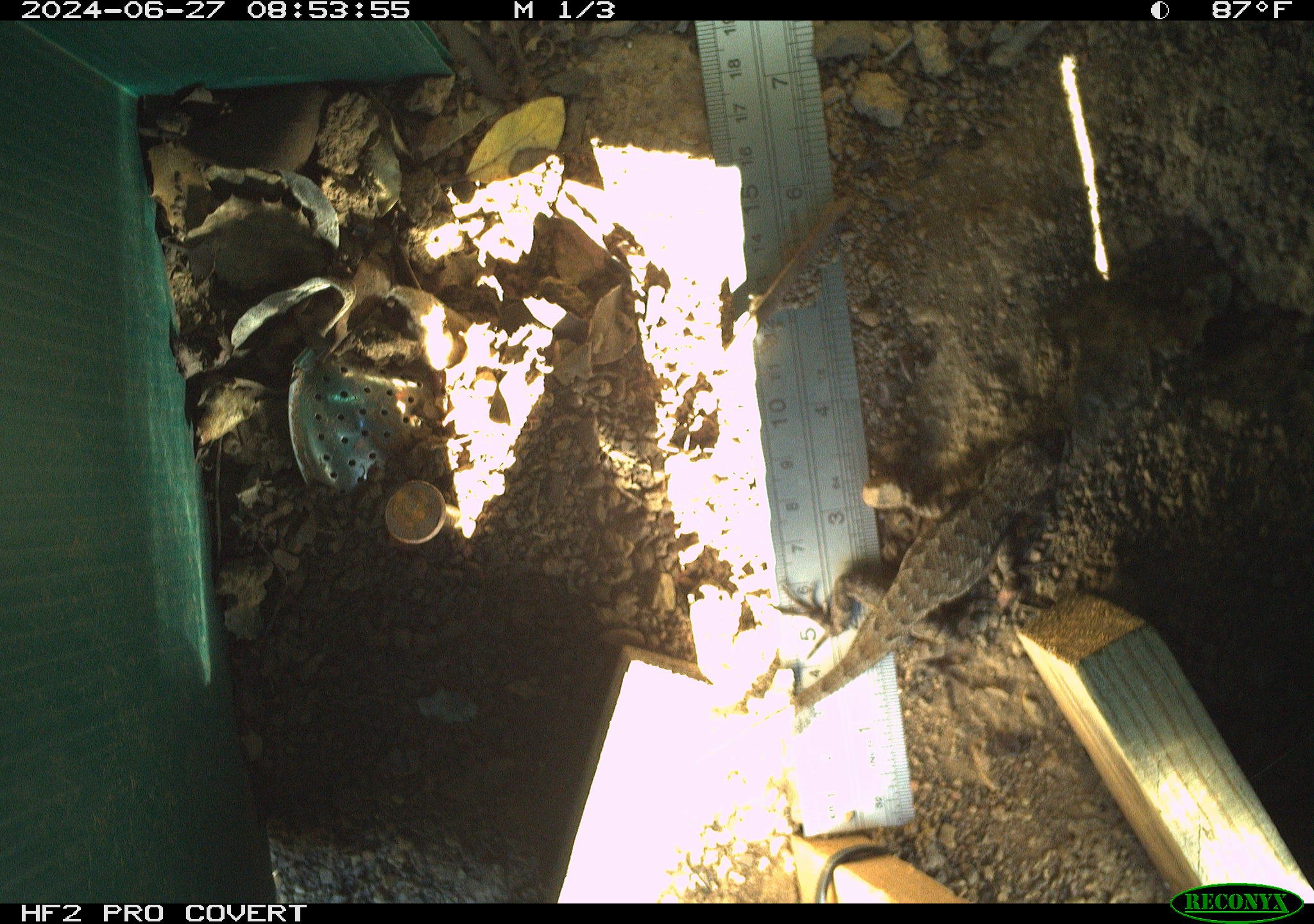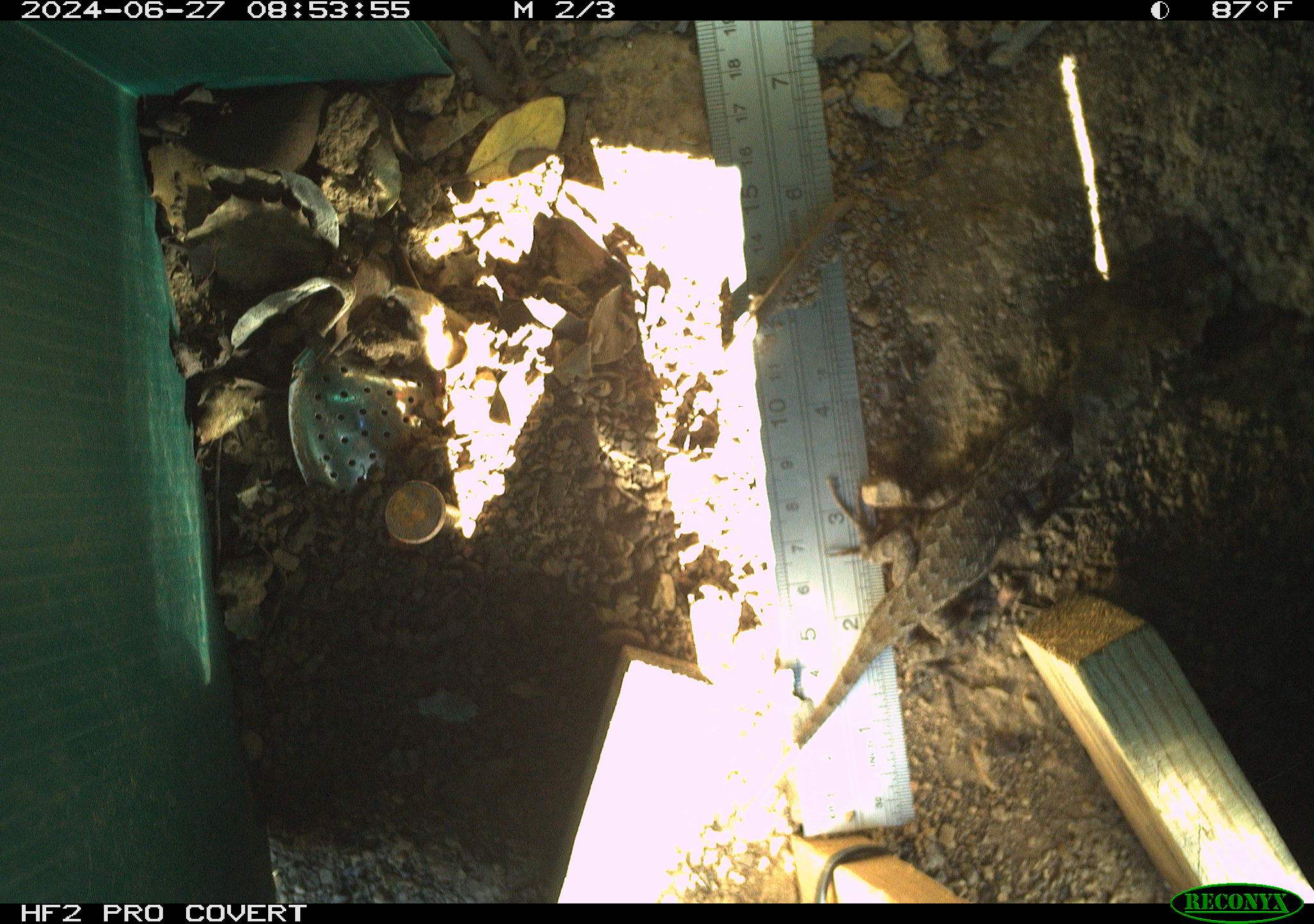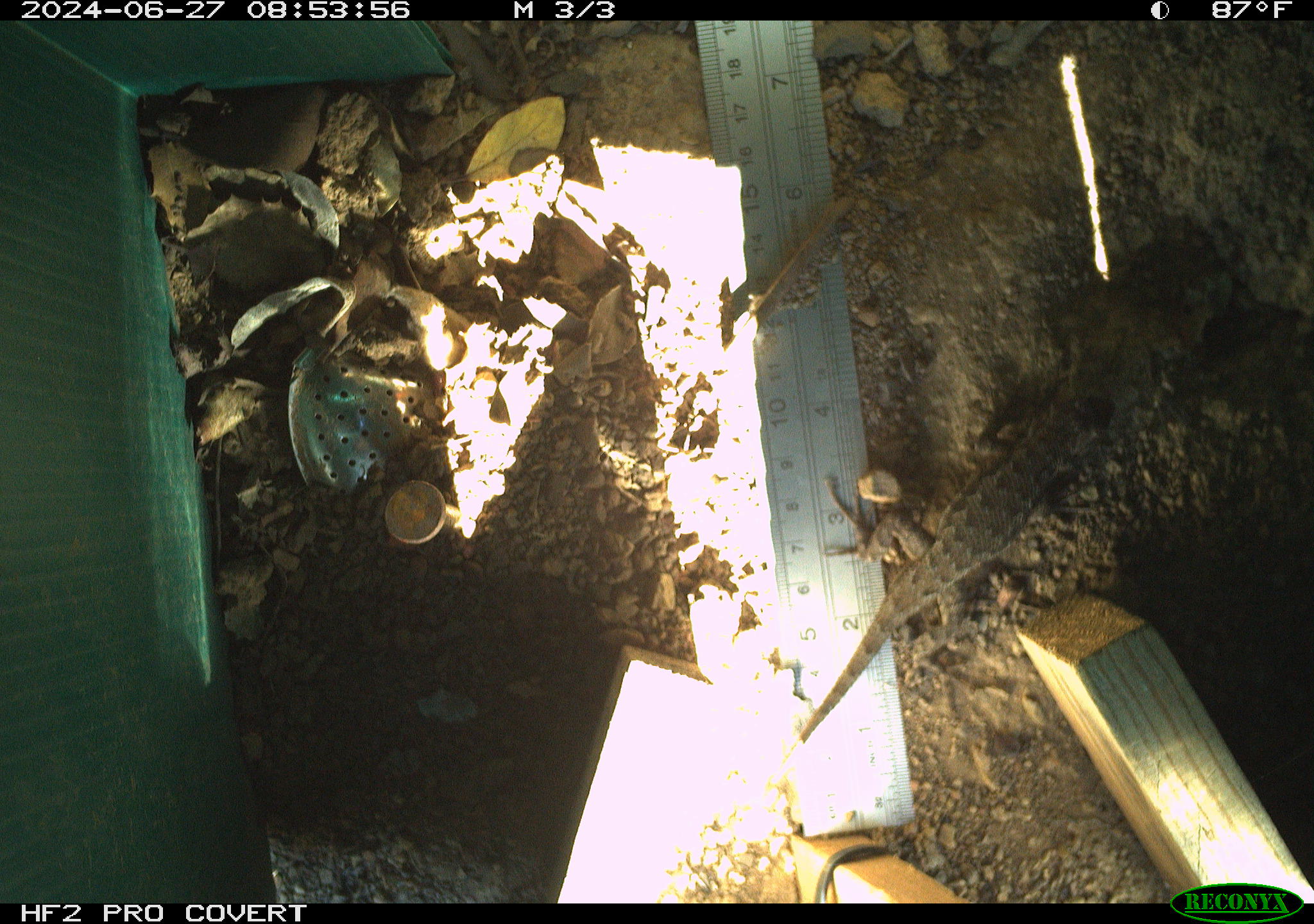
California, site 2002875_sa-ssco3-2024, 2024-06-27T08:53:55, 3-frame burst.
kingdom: Animalia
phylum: Chordata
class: Reptilia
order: Squamata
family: Phrynosomatidae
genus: Sceloporus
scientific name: Sceloporus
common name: spiny lizards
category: sceloporus species